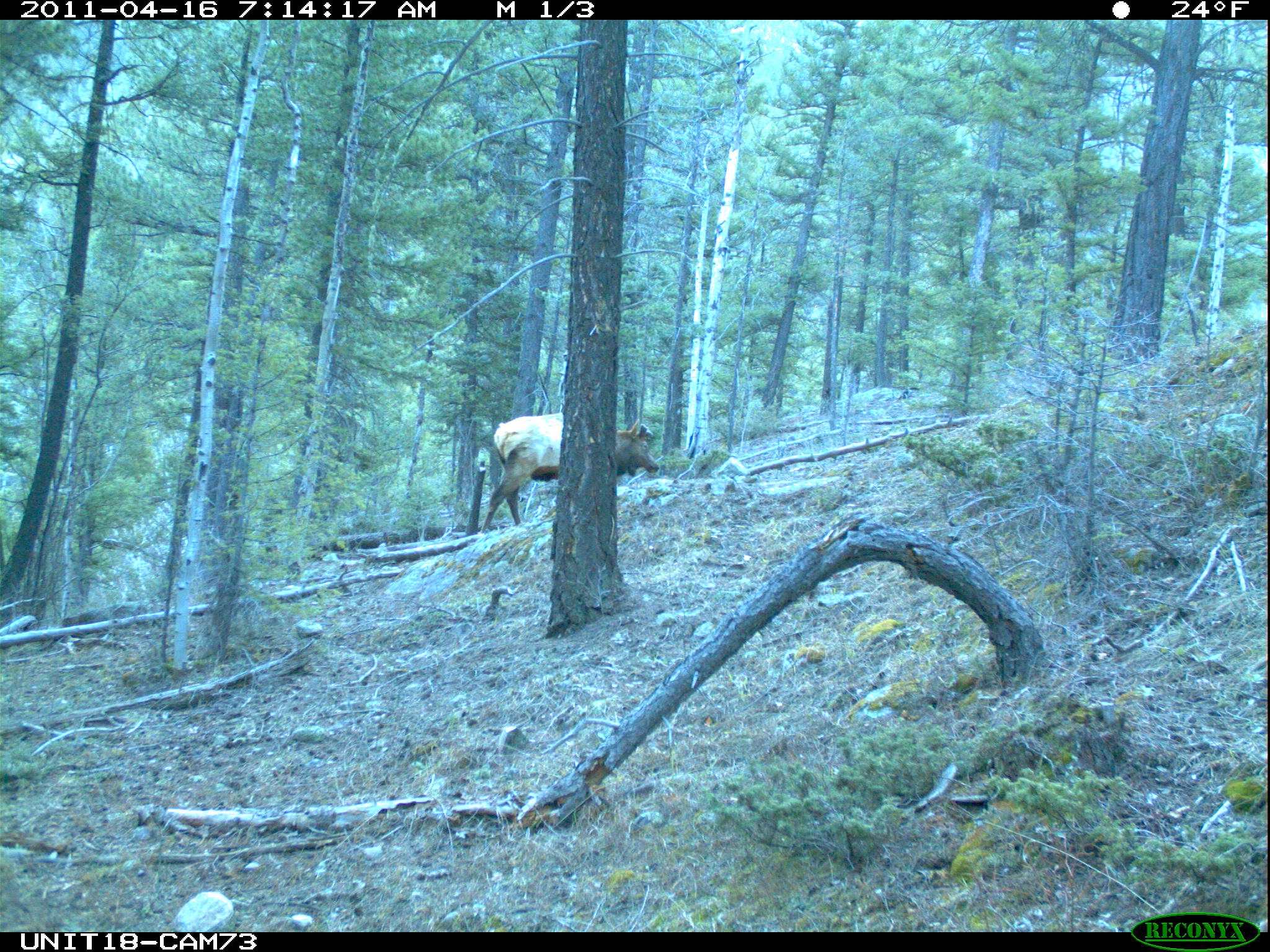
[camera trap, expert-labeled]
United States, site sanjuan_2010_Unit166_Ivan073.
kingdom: Animalia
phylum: Chordata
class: Mammalia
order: Artiodactyla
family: Cervidae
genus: Cervus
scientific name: Cervus elaphus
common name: red deer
Cervus elaphus (red deer).